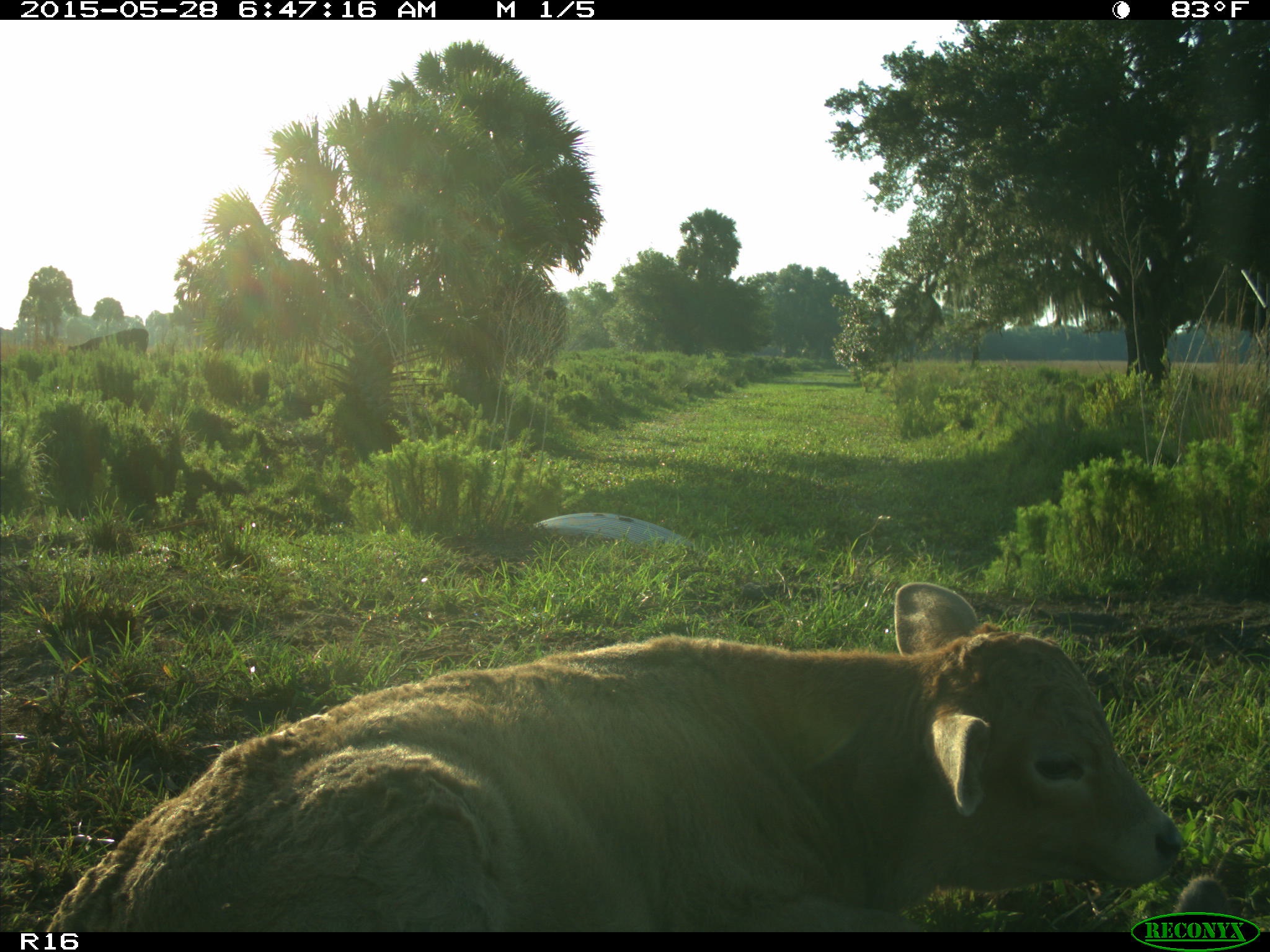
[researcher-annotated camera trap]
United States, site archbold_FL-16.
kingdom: Animalia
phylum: Chordata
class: Mammalia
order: Artiodactyla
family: Bovidae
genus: Bos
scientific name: Bos taurus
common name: domestic cow